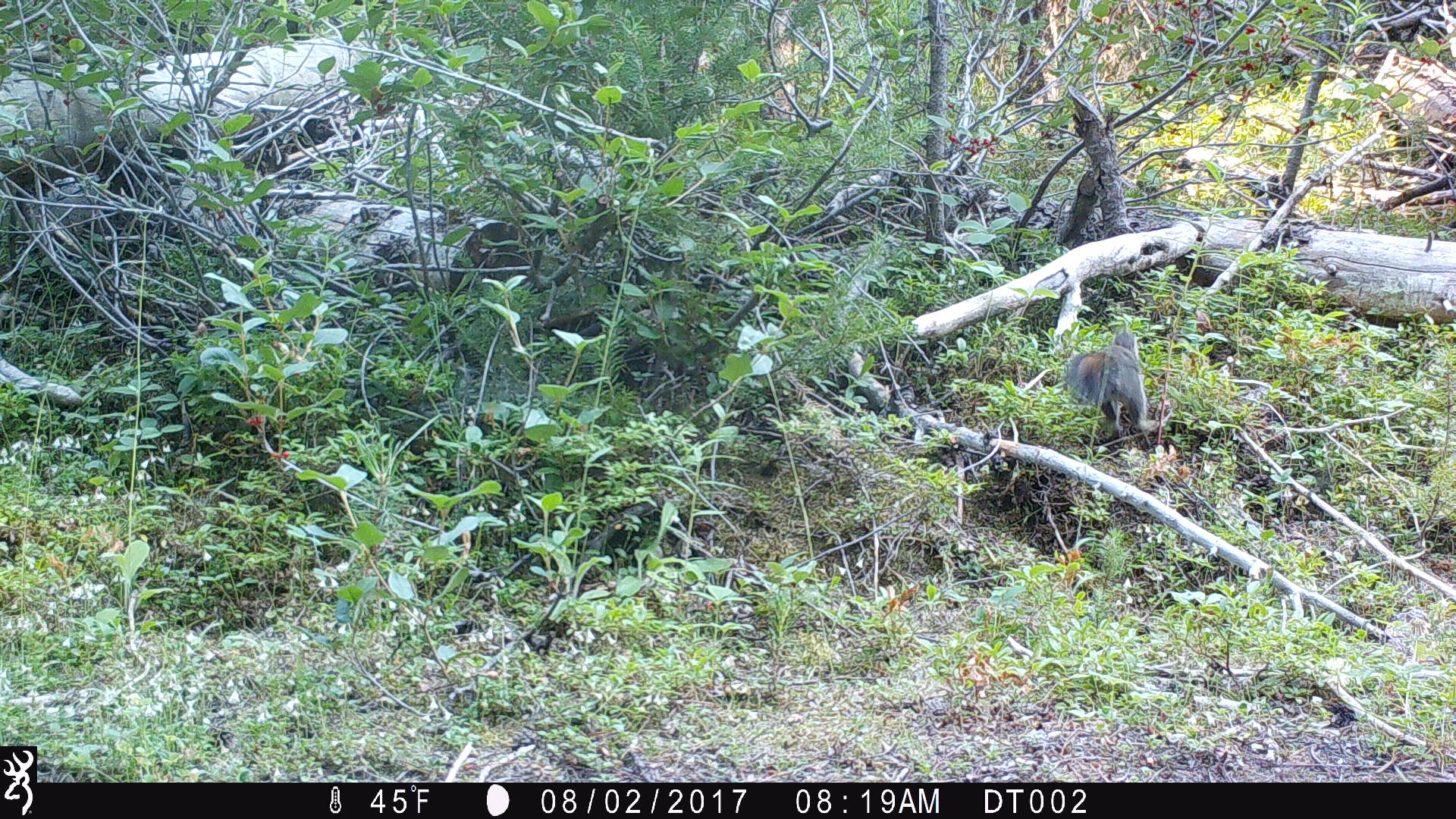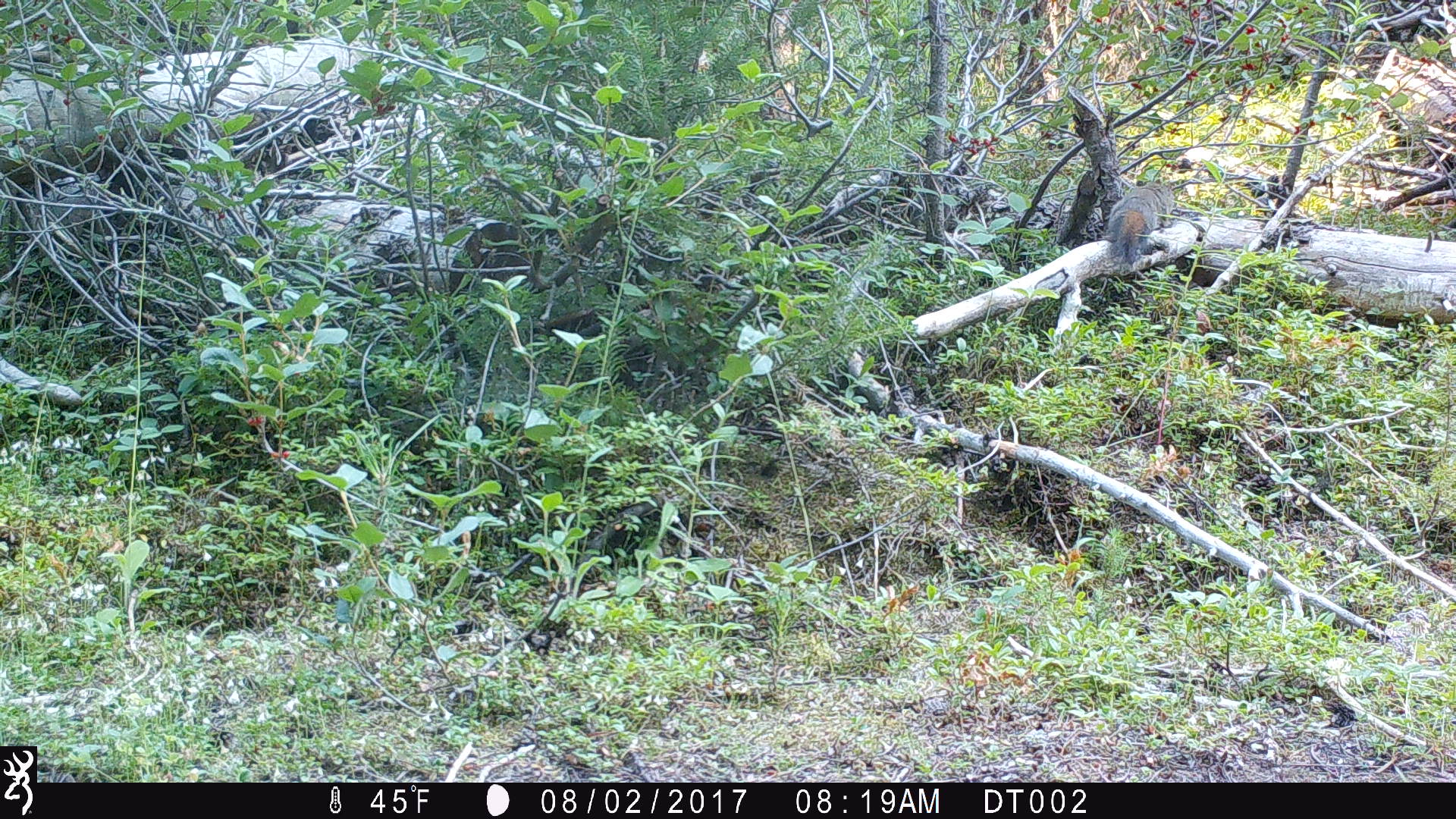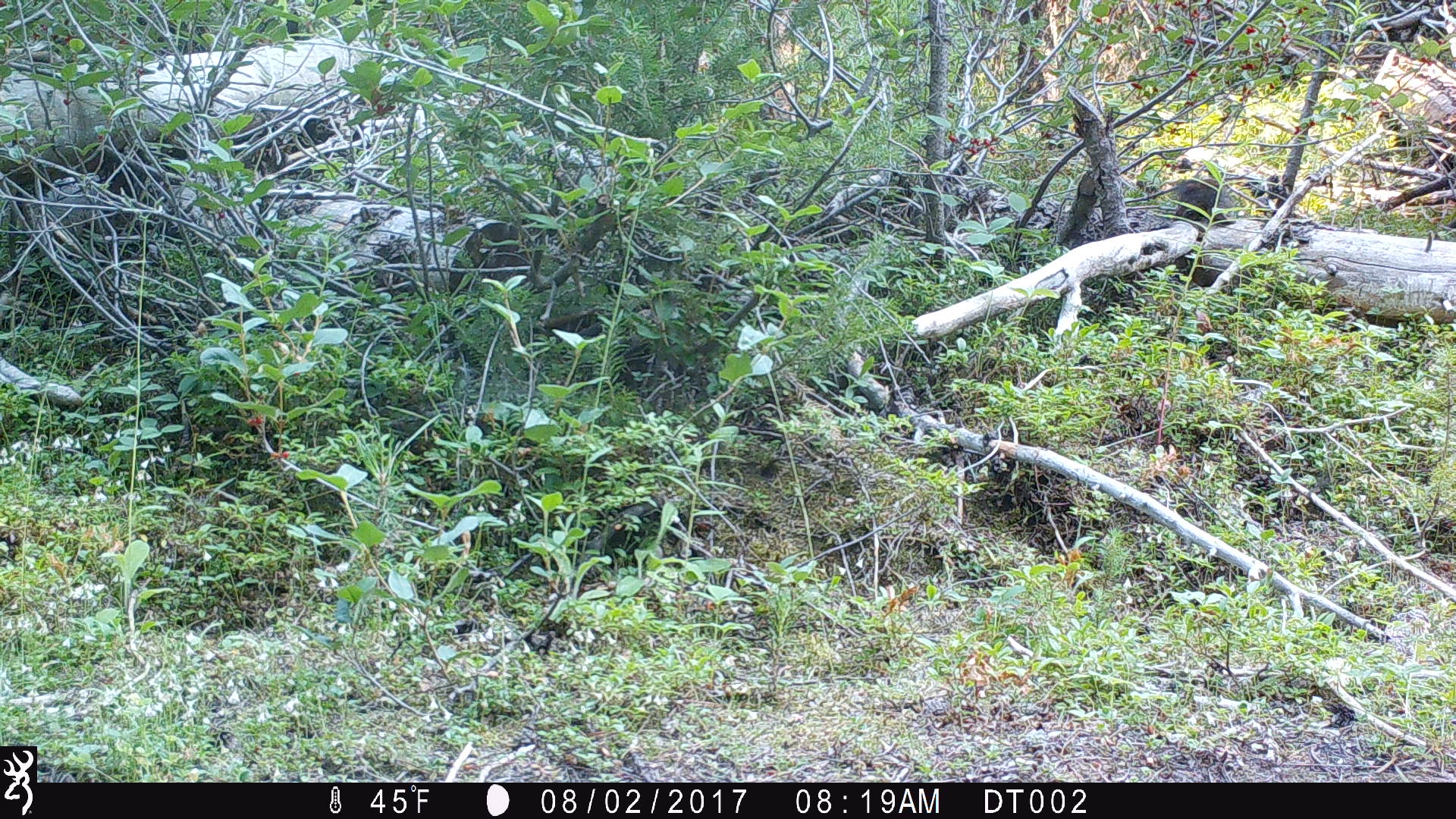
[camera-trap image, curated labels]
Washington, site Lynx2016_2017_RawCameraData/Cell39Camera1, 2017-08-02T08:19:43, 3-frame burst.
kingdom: Animalia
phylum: Chordata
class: Mammalia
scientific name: Mammalia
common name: small mammal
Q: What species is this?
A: Small mammal (Mammalia).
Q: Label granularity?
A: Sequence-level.